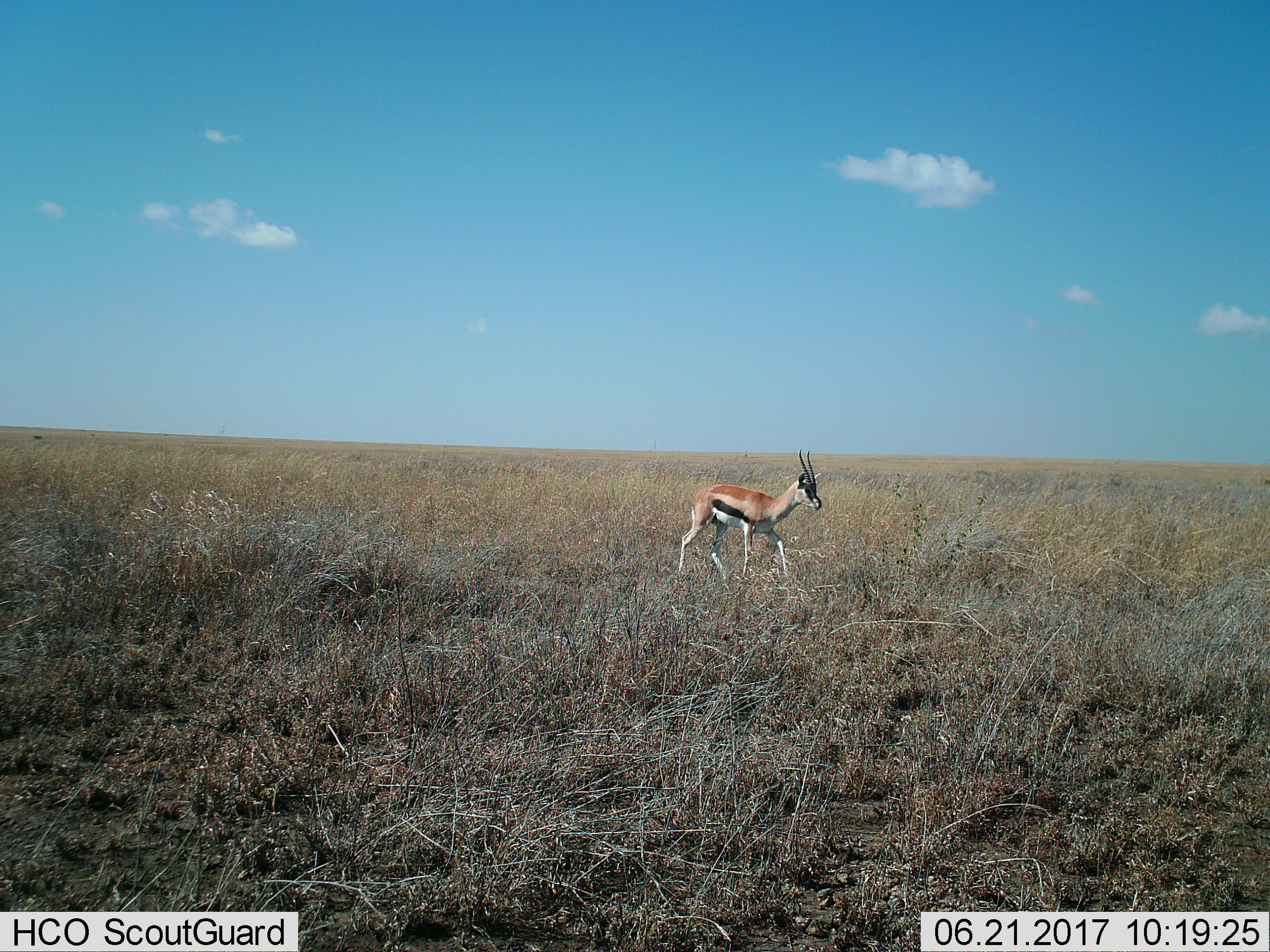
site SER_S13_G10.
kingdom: Animalia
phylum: Chordata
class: Mammalia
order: Artiodactyla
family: Bovidae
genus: Eudorcas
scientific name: Eudorcas thomsonii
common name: thomson's gazelle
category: gazellethomsons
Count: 1.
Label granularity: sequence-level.